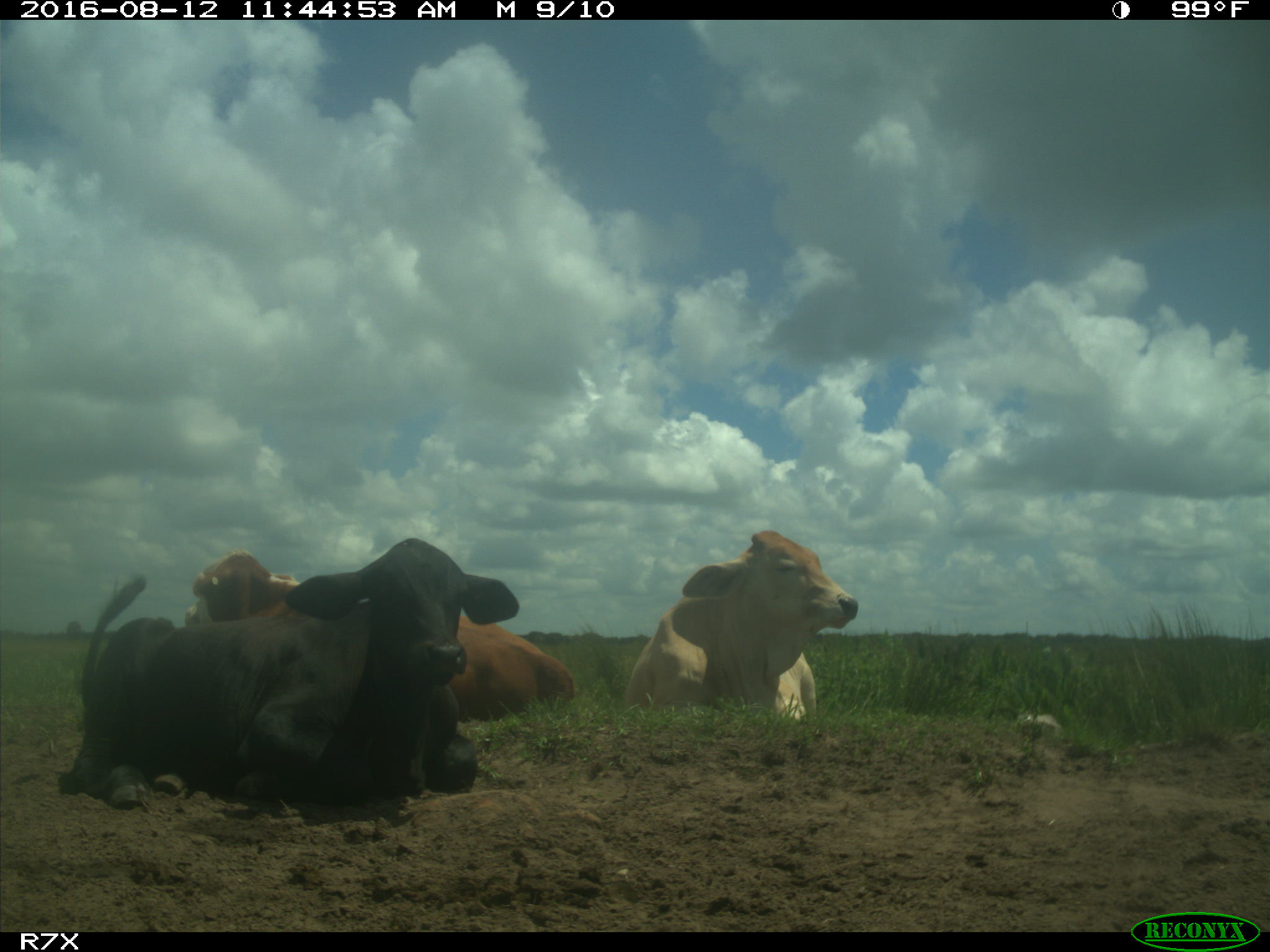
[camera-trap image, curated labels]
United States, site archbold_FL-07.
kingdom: Animalia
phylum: Chordata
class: Mammalia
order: Artiodactyla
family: Bovidae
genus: Bos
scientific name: Bos taurus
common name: domestic cow